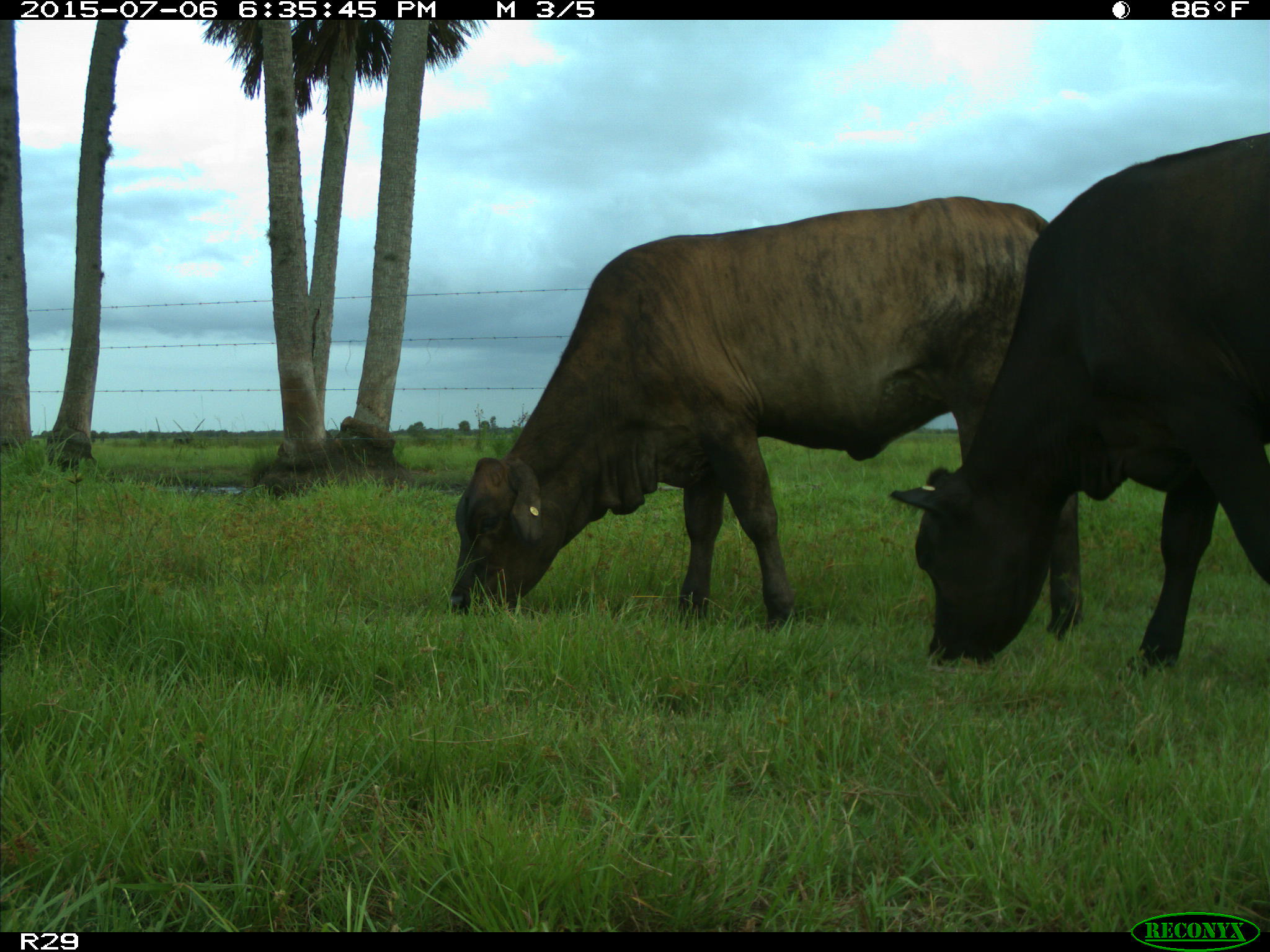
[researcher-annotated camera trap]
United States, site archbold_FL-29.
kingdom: Animalia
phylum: Chordata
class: Mammalia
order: Artiodactyla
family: Bovidae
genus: Bos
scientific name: Bos taurus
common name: domestic cow